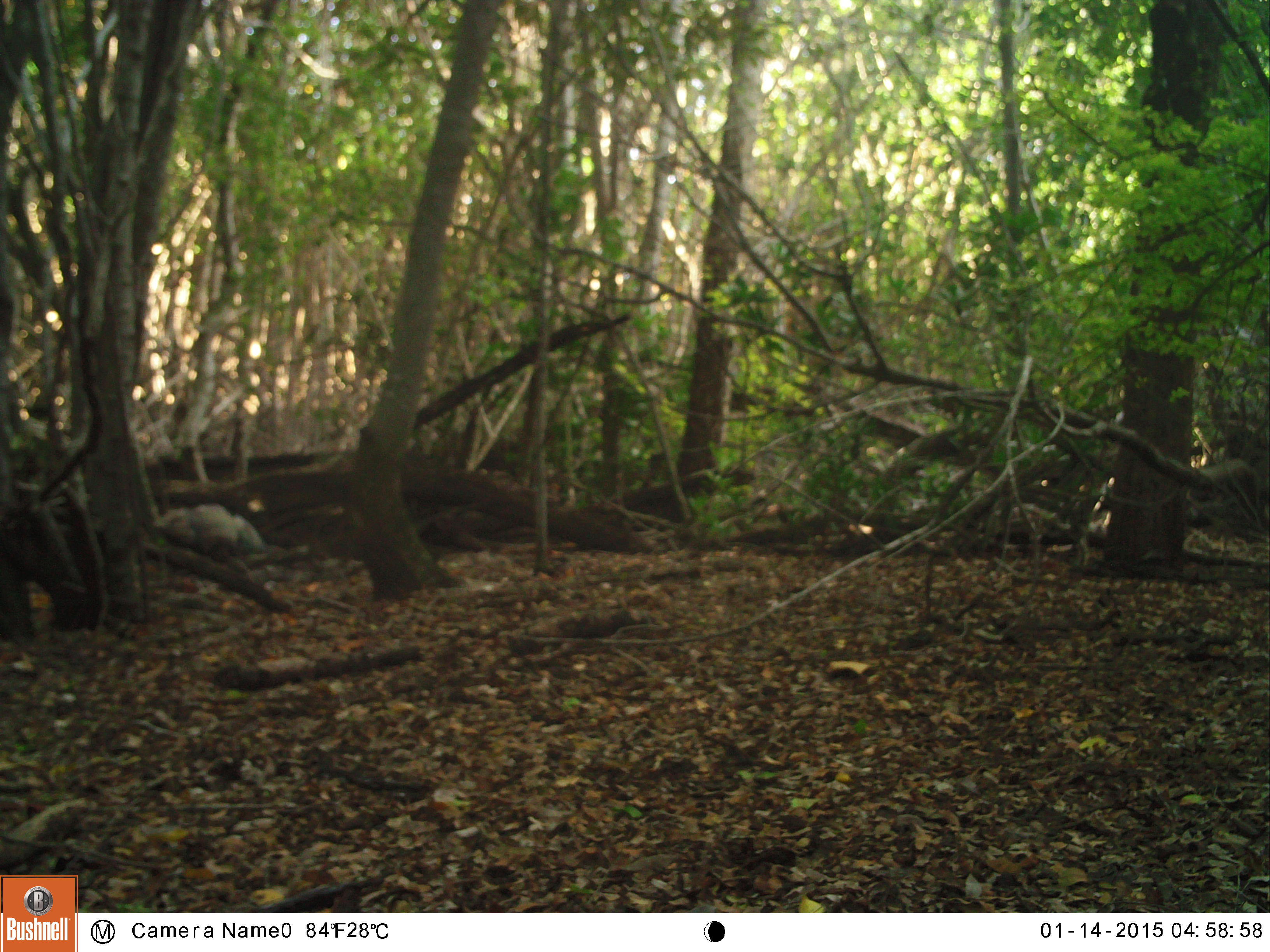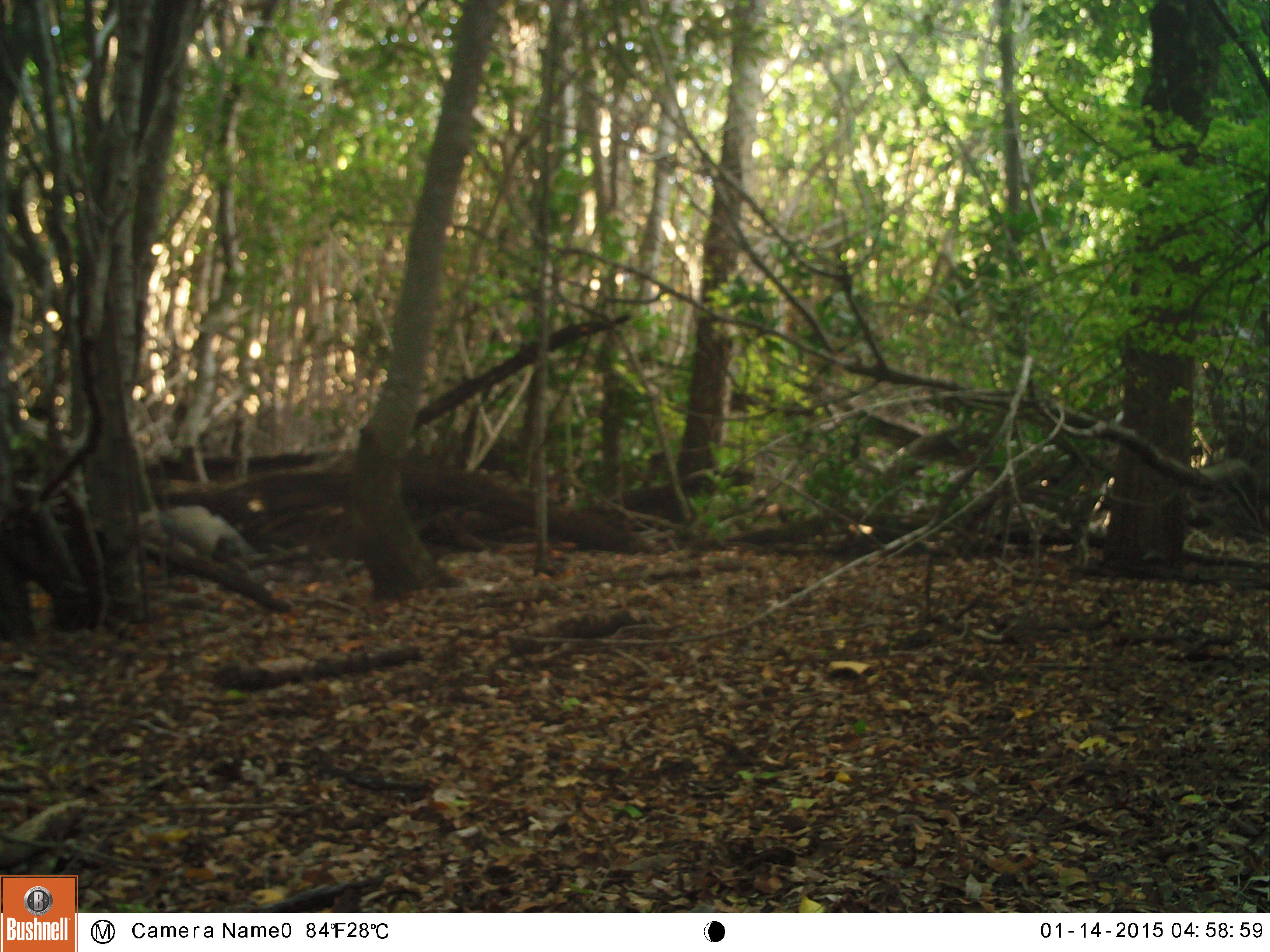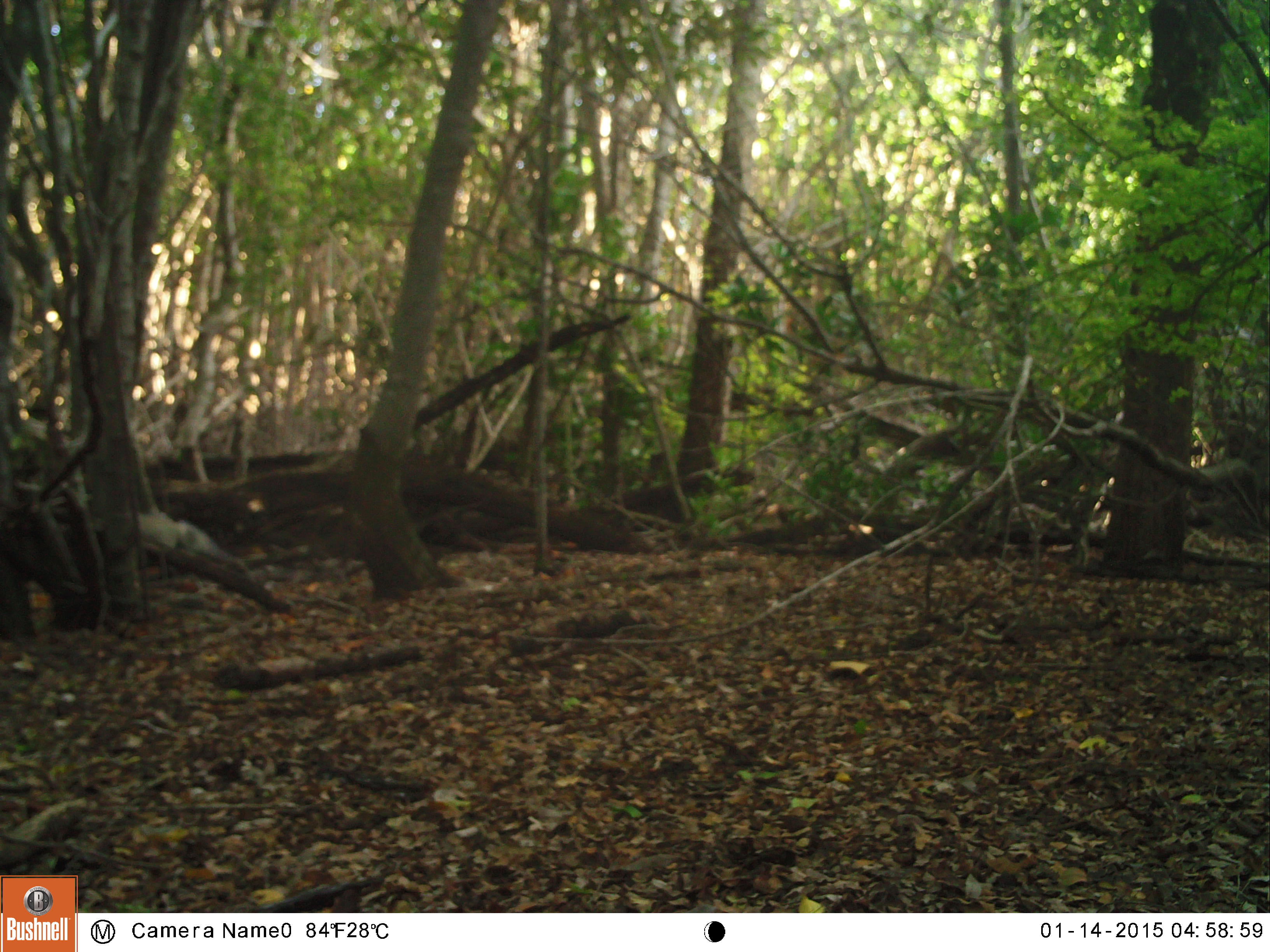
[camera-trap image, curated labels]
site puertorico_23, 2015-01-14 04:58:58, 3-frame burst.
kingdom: Animalia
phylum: Chordata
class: Reptilia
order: Squamata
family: Iguanidae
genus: Iguana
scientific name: Iguana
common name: typical iguanas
Iguana (typical iguanas).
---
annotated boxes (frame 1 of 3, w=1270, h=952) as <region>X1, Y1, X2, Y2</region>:
unknown: <region>149, 500, 268, 553</region>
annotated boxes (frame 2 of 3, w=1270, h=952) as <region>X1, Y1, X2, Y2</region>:
iguana: <region>144, 498, 277, 565</region>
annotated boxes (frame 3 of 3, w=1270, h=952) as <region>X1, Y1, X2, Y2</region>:
iguana: <region>130, 509, 250, 573</region>